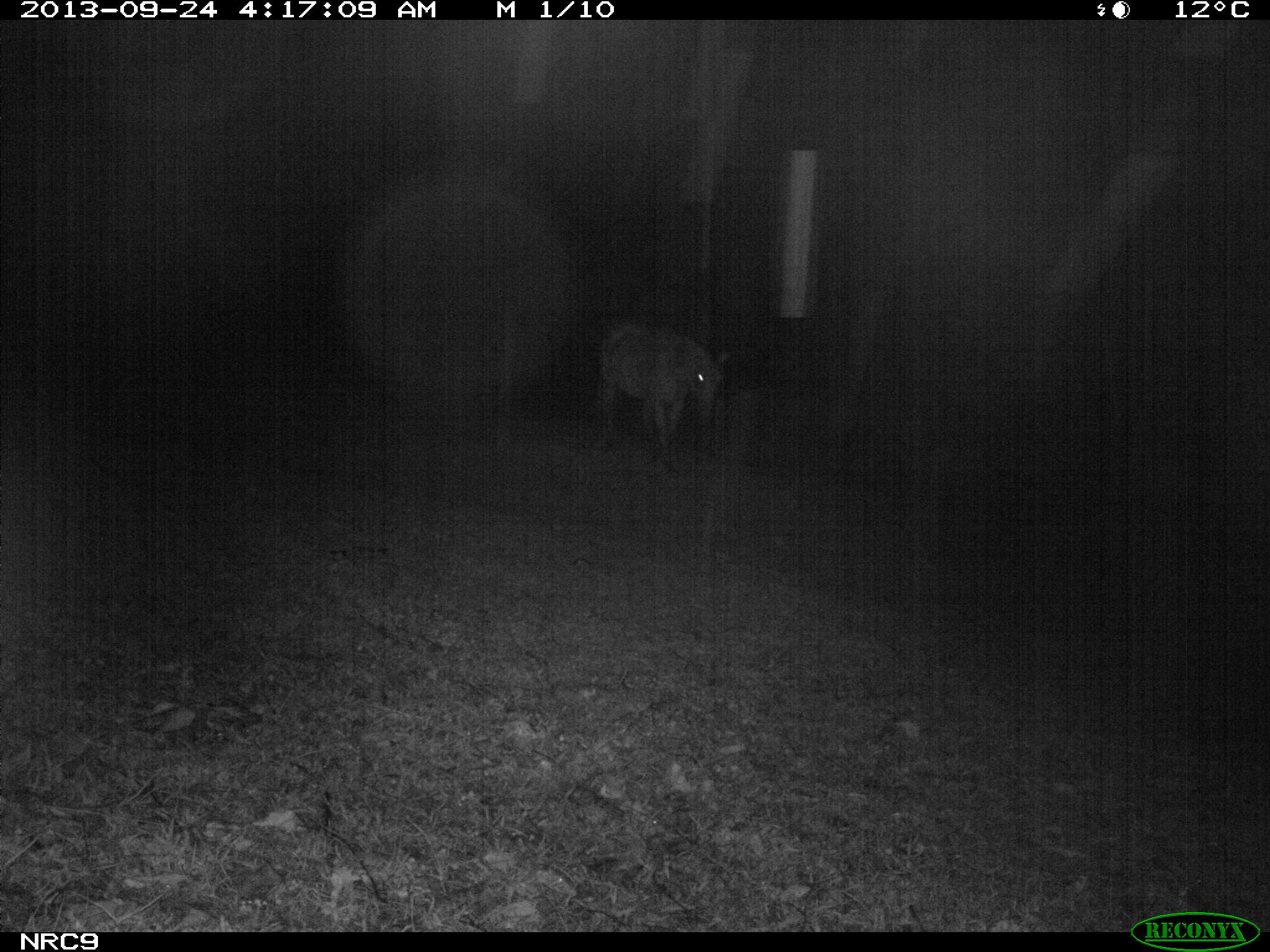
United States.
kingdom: Animalia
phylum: Chordata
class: Mammalia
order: Perissodactyla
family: Equidae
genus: Equus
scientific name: Equus caballus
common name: horse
Horse (Equus caballus).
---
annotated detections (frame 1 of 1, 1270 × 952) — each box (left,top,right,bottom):
Horse: (594,318,731,458)